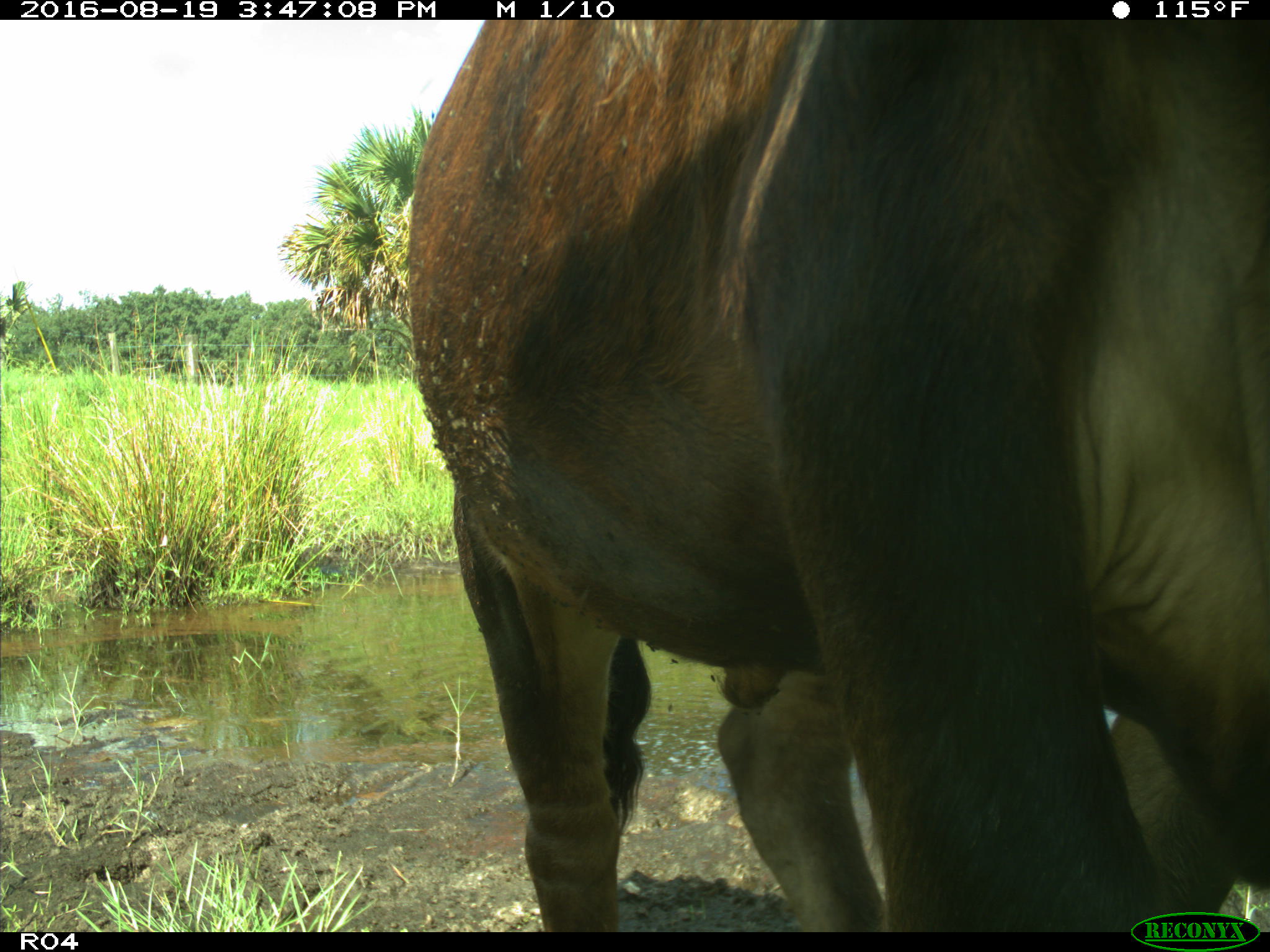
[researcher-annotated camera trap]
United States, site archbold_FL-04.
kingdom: Animalia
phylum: Chordata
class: Mammalia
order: Artiodactyla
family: Bovidae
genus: Bos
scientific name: Bos taurus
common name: domestic cow